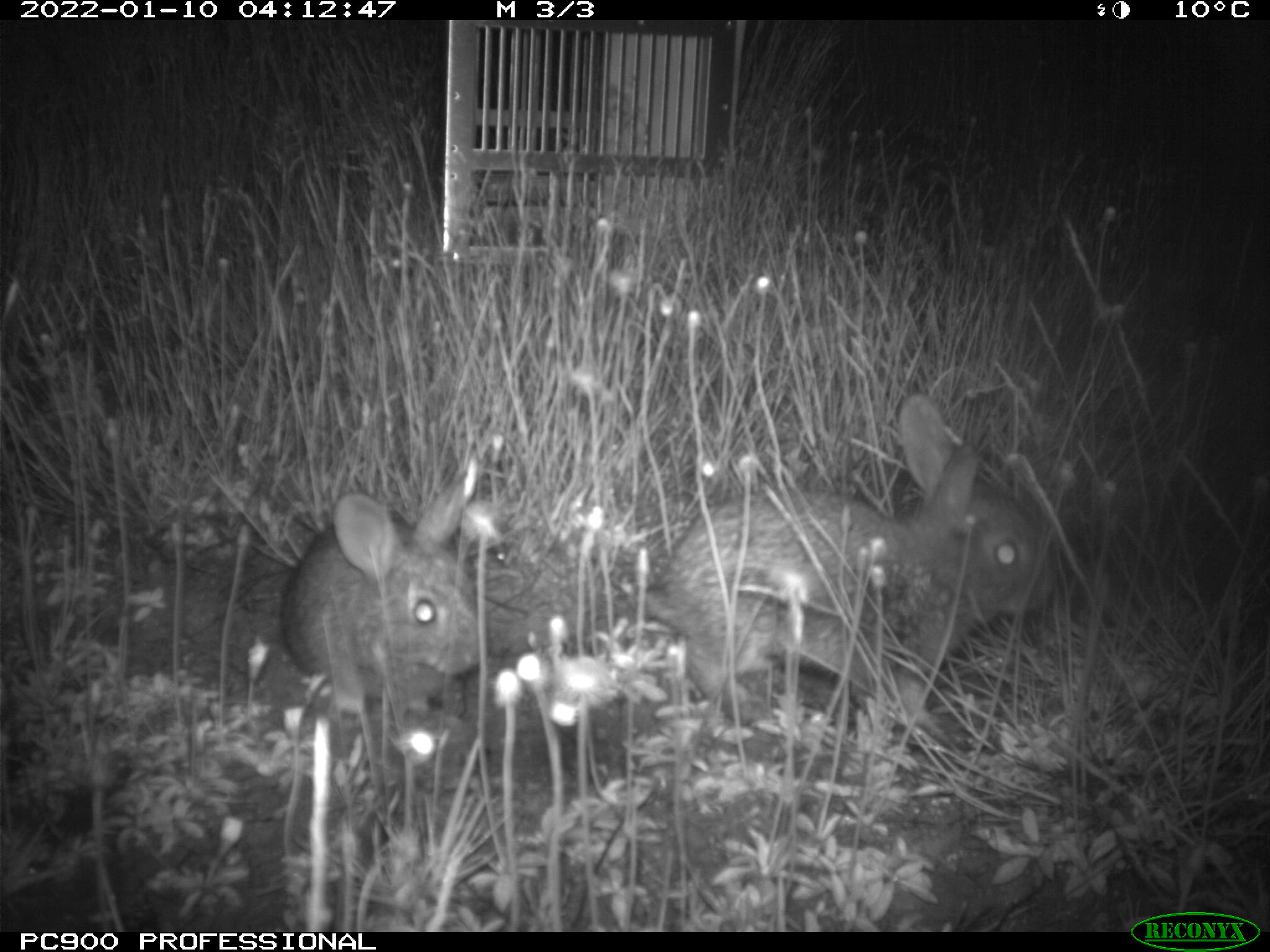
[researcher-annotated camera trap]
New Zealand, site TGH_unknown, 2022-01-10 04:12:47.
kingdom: Animalia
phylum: Chordata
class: Mammalia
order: Lagomorpha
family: Leporidae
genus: Oryctolagus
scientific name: Oryctolagus cuniculus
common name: european rabbit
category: rabbit